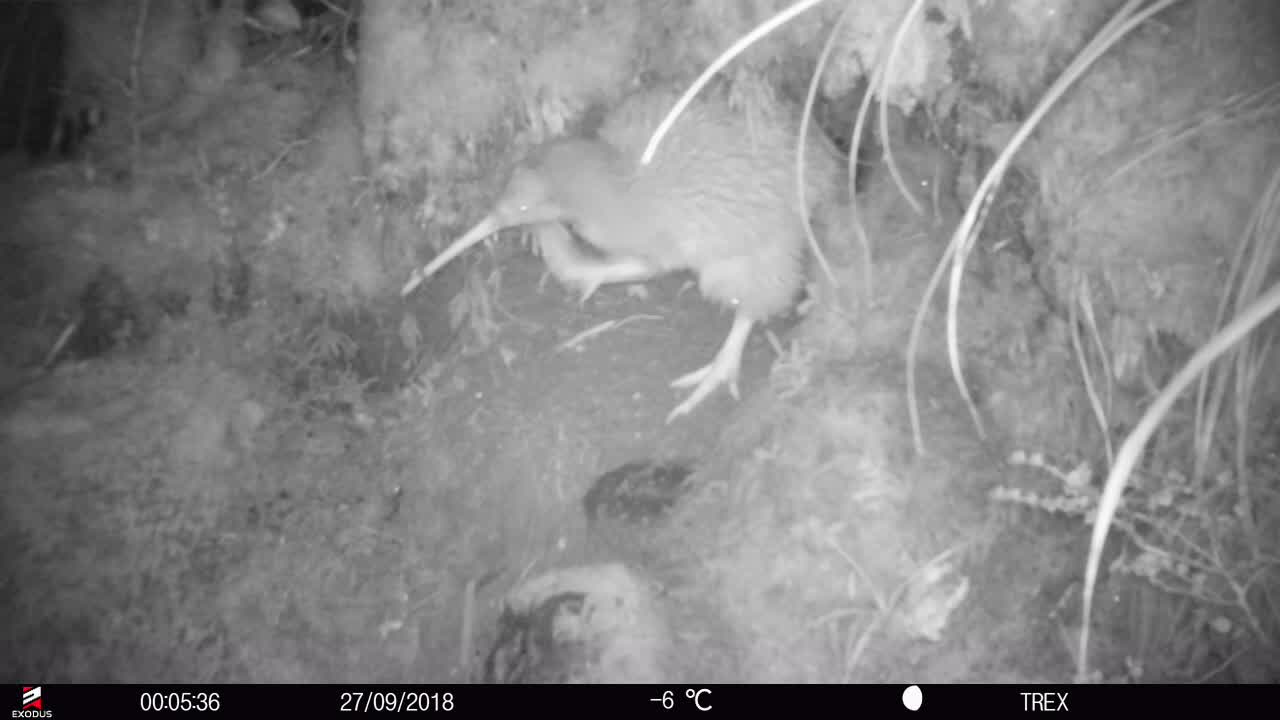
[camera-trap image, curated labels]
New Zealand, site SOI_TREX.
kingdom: Animalia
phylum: Chordata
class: Aves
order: Apterygiformes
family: Apterygidae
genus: Apteryx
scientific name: Apteryx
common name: kiwi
Kiwi (Apteryx).